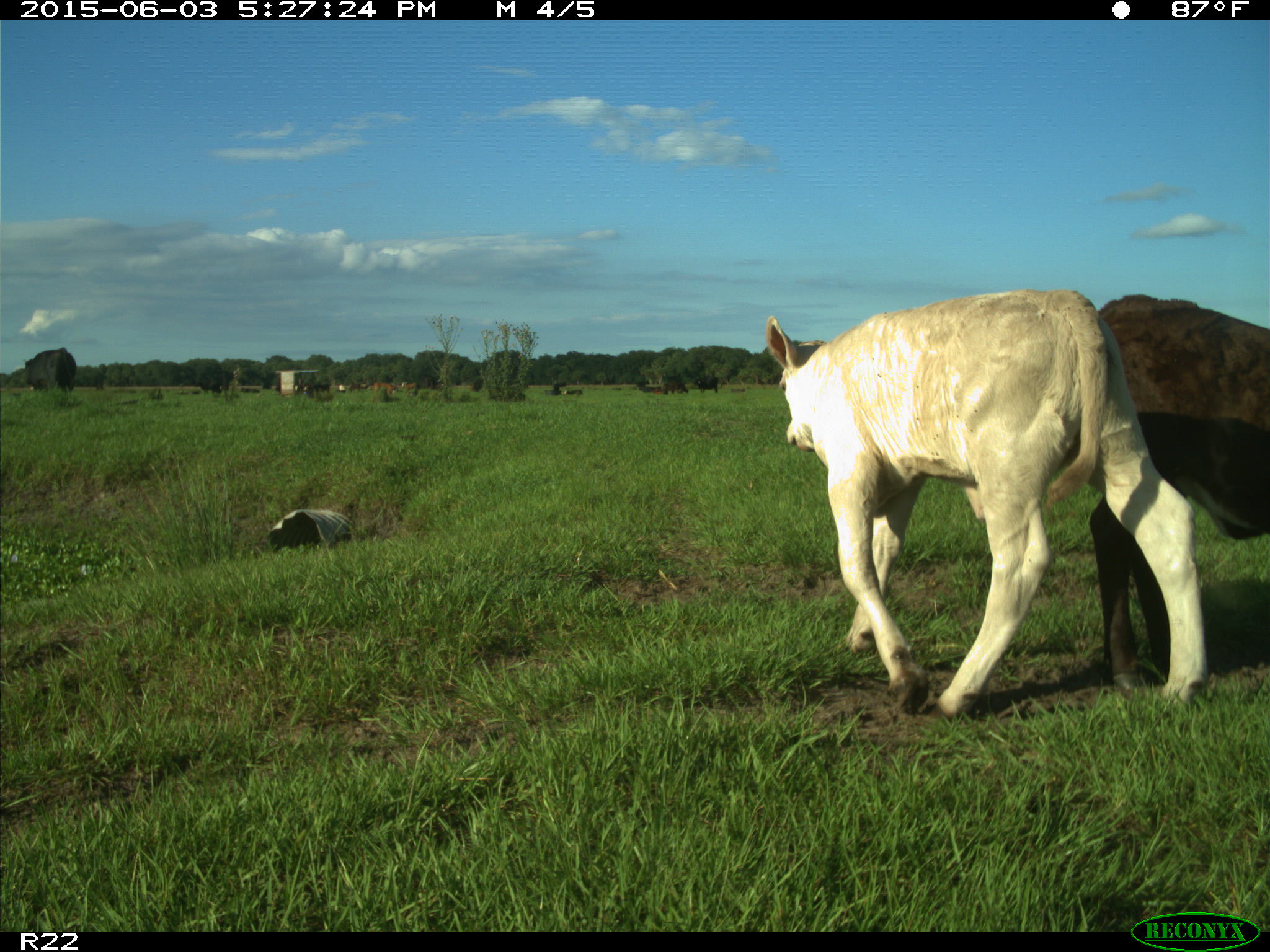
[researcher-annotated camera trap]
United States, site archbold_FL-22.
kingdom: Animalia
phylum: Chordata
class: Mammalia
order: Artiodactyla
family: Bovidae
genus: Bos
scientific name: Bos taurus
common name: domestic cow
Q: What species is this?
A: Bos taurus (domestic cow).